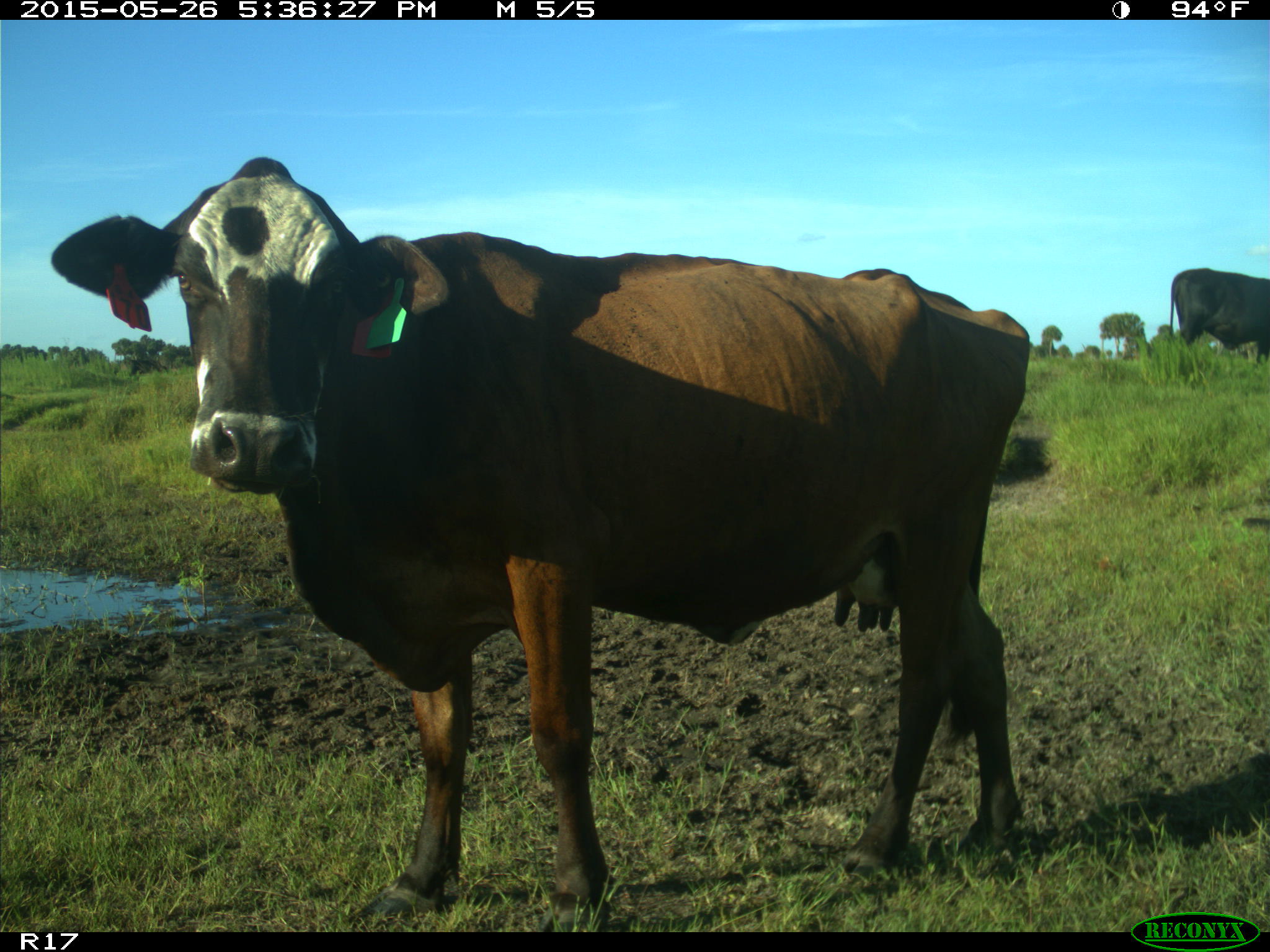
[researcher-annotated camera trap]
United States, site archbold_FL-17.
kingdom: Animalia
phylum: Chordata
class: Mammalia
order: Artiodactyla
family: Bovidae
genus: Bos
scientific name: Bos taurus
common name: domestic cow